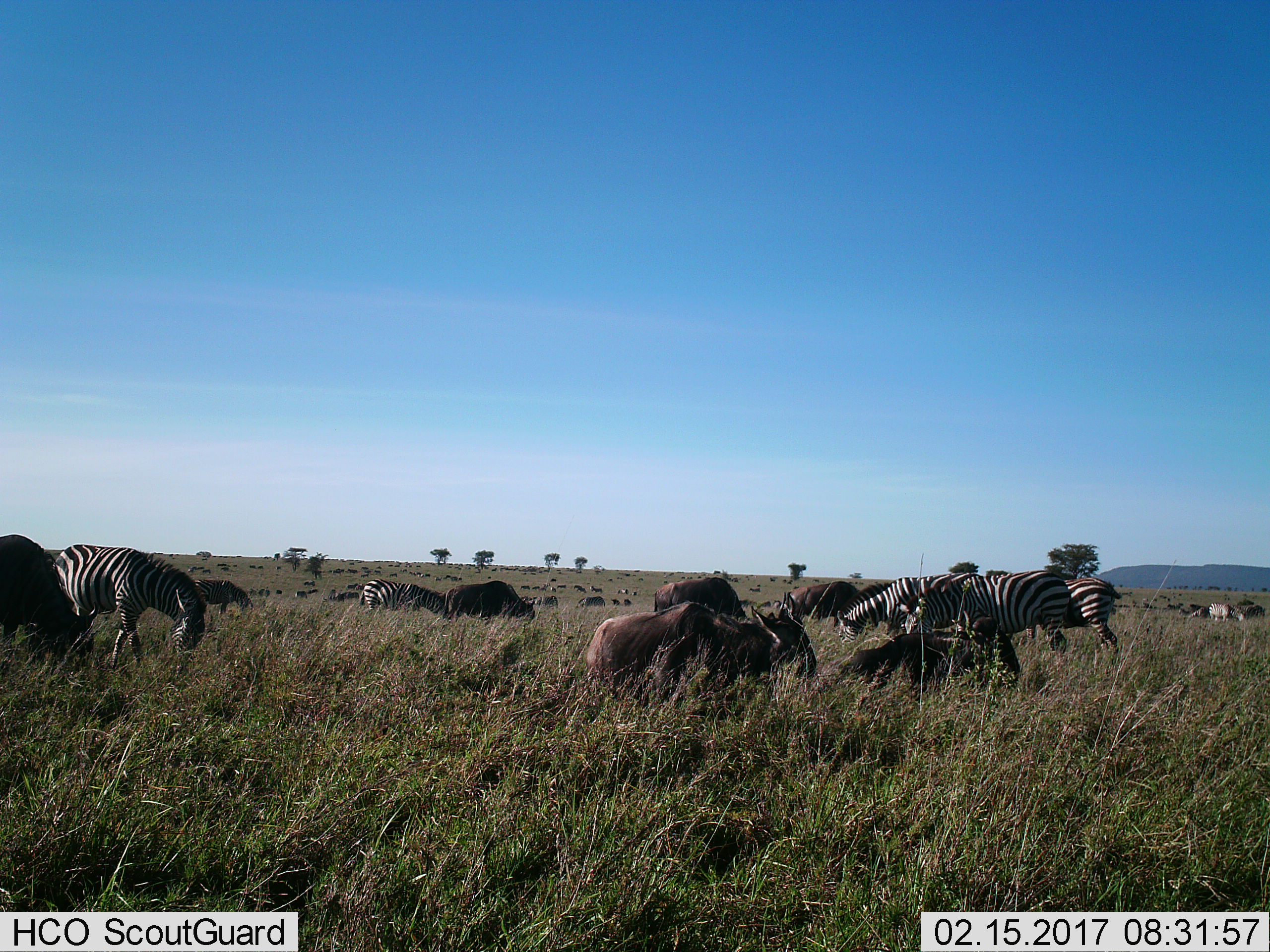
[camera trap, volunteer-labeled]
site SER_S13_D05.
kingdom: Animalia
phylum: Chordata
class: Mammalia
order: Artiodactyla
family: Bovidae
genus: Connochaetes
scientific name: Connochaetes taurinus taurinus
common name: blue wildebeest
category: wildebeestblue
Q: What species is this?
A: Wildebeestblue (blue wildebeest) (Connochaetes taurinus taurinus).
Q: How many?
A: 11-50.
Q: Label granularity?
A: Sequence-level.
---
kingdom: Animalia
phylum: Chordata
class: Mammalia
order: Perissodactyla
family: Equidae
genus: Equus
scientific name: Equus quagga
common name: plains zebra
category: zebraplains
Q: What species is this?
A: Zebraplains (plains zebra) (Equus quagga).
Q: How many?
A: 11-50.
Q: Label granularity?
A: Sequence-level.